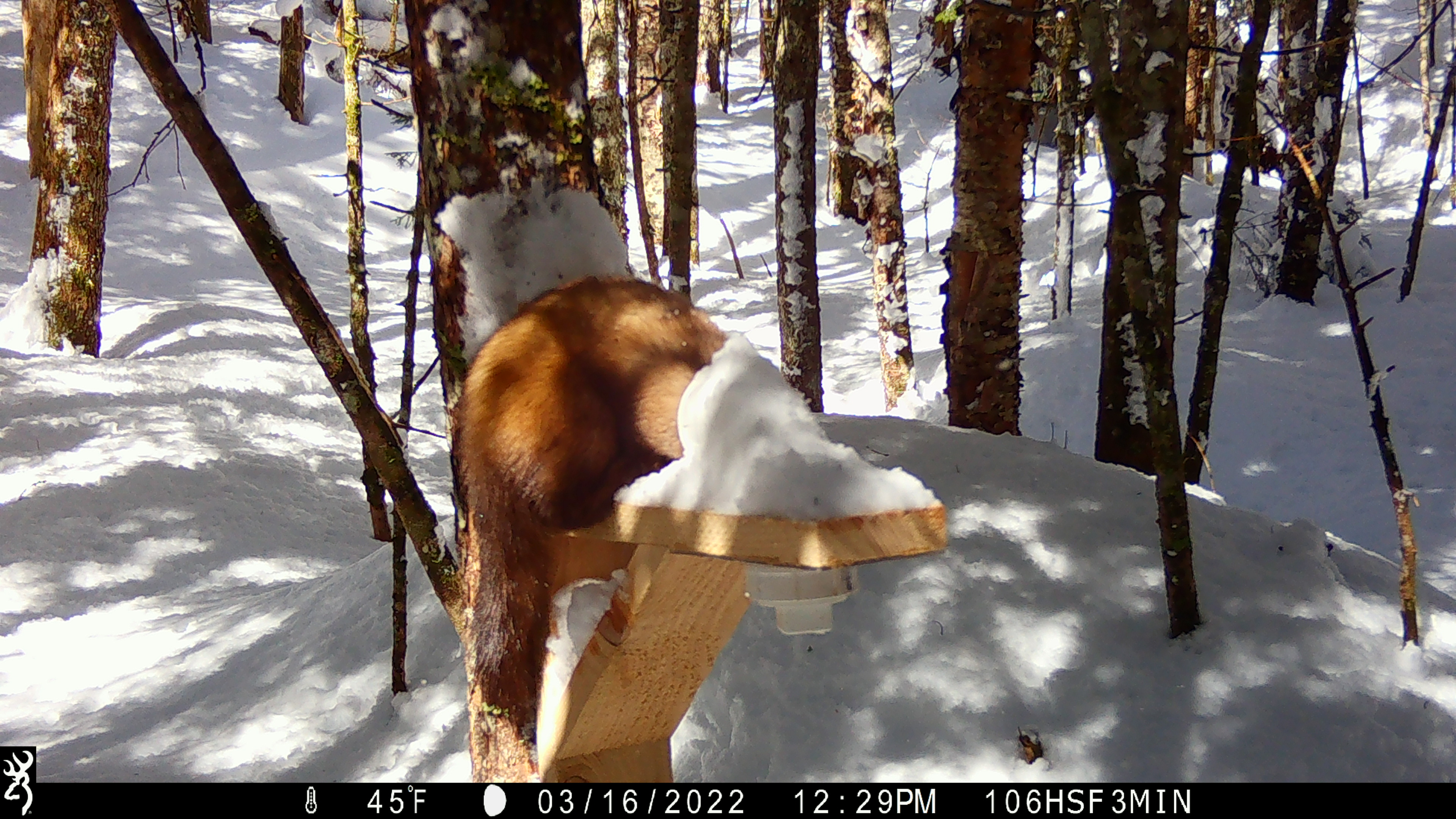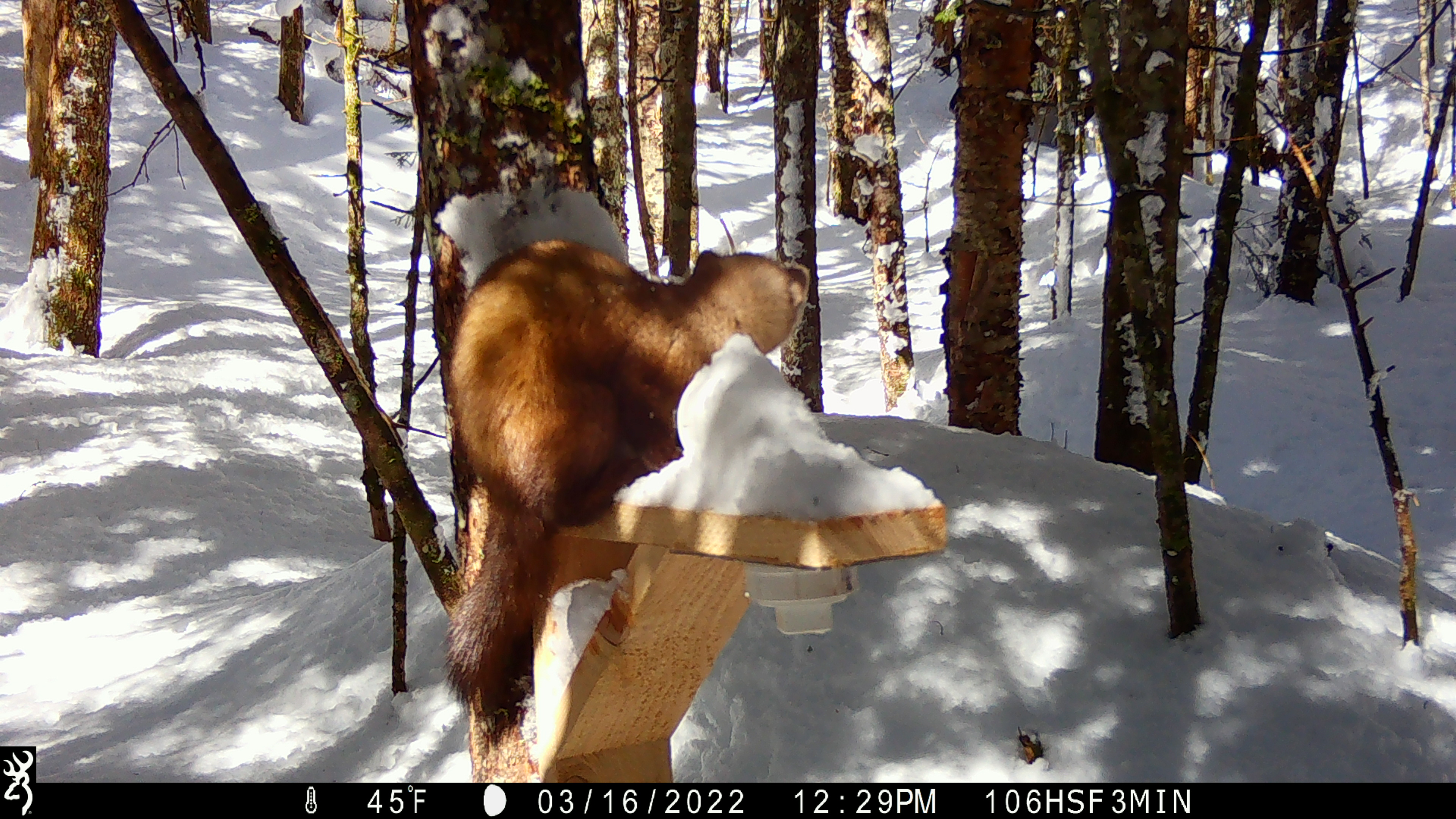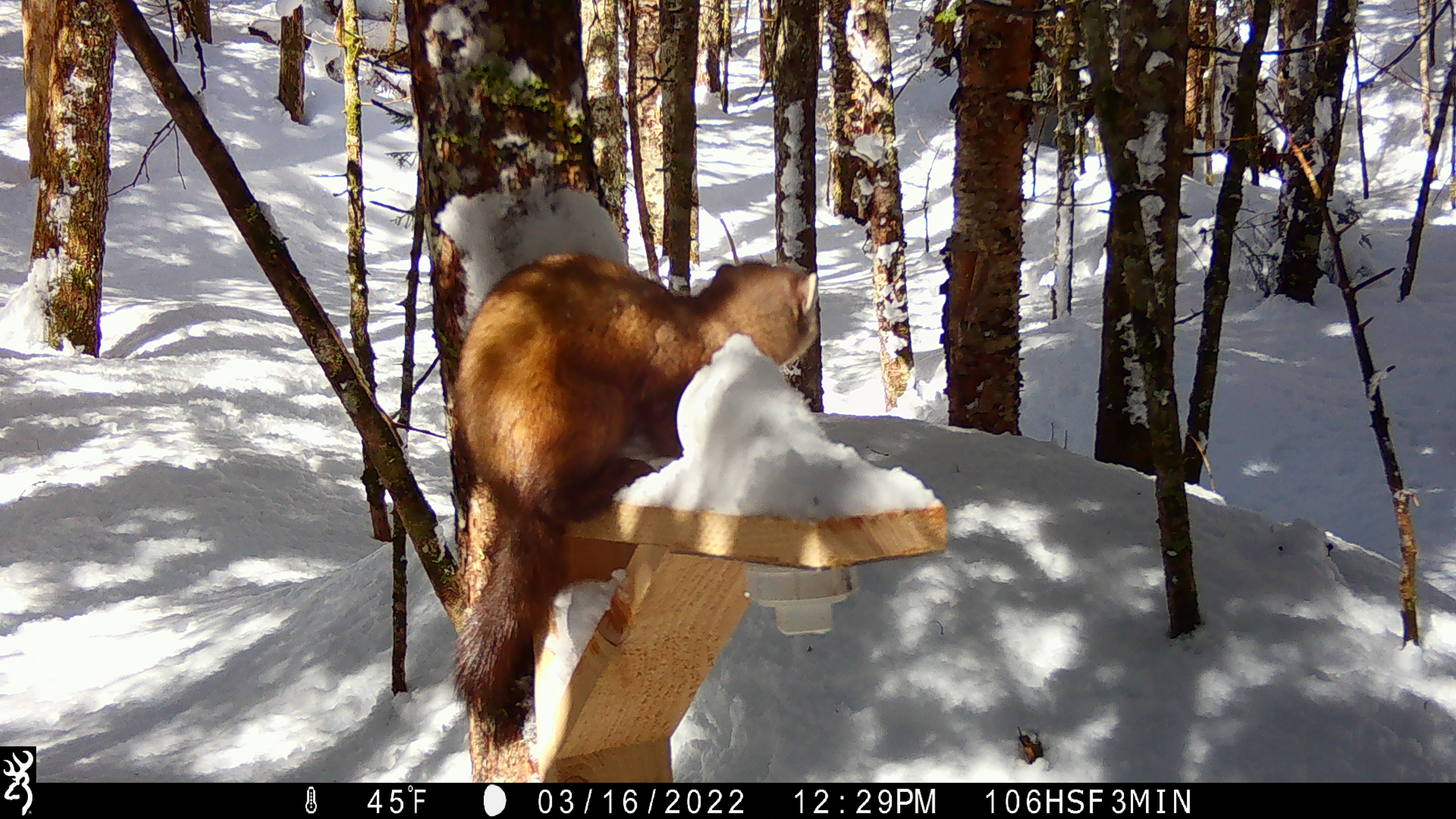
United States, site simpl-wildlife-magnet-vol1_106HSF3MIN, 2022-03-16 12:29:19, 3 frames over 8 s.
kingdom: Animalia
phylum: Chordata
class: Mammalia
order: Carnivora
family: Mustelidae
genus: Martes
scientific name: Martes americana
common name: american marten